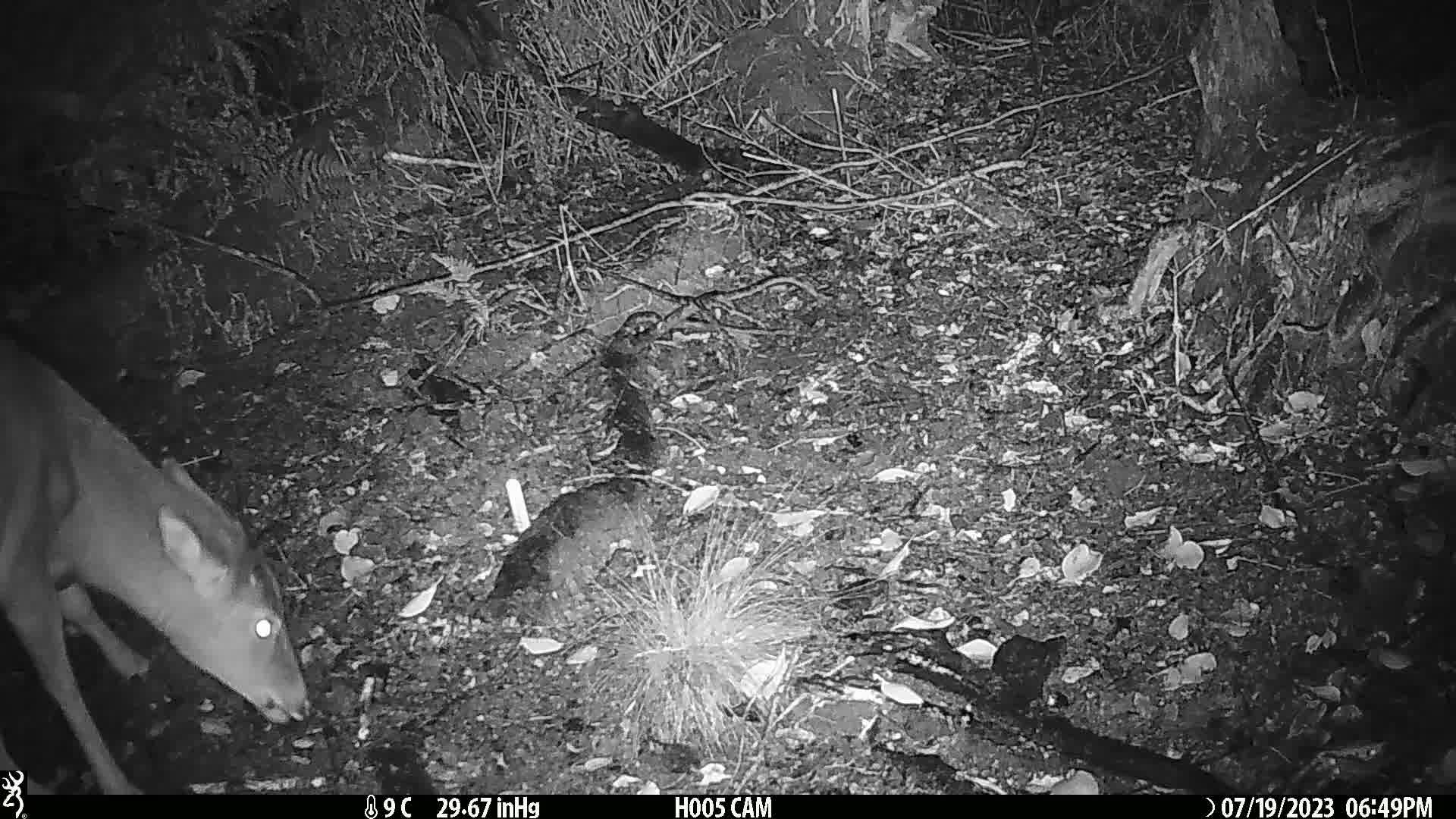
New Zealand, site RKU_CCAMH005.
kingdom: Animalia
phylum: Chordata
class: Mammalia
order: Artiodactyla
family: Cervidae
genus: Odocoileus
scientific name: Odocoileus virginianus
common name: white-tailed deer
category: white tailed deer